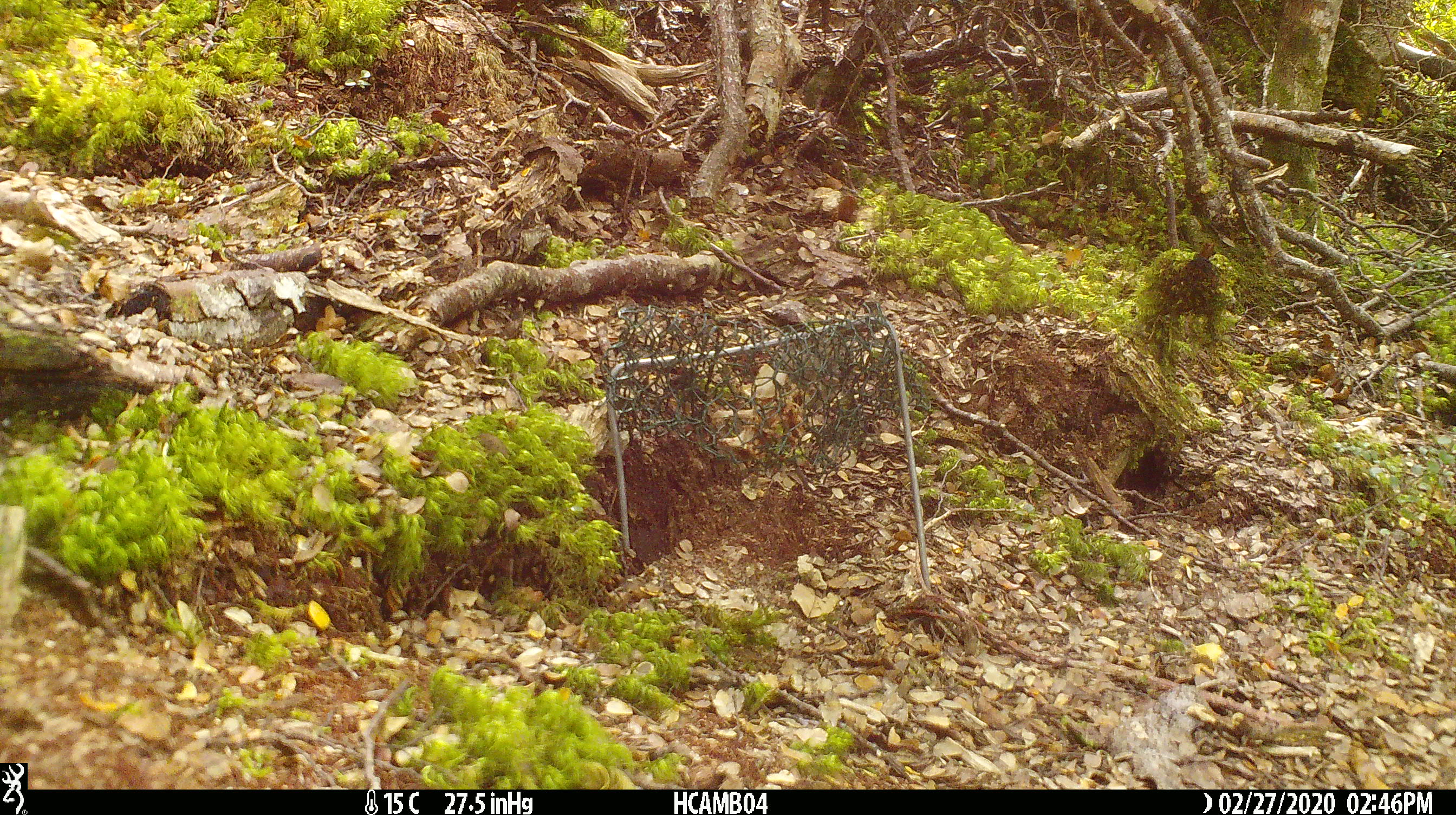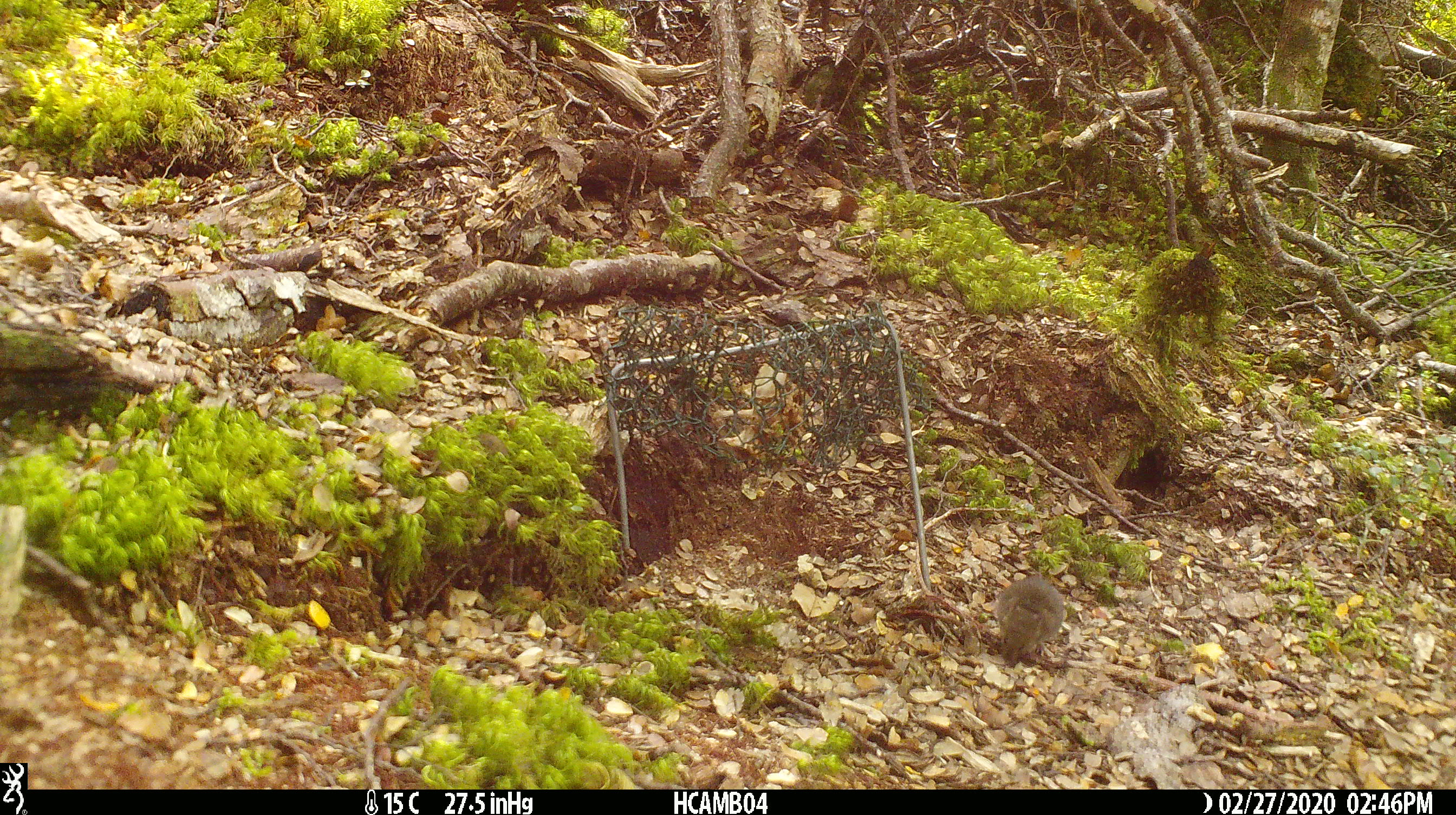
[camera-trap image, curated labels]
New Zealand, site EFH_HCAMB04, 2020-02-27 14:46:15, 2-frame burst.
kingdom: Animalia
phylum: Chordata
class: Mammalia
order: Rodentia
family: Muridae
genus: Mus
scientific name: Mus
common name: mouse